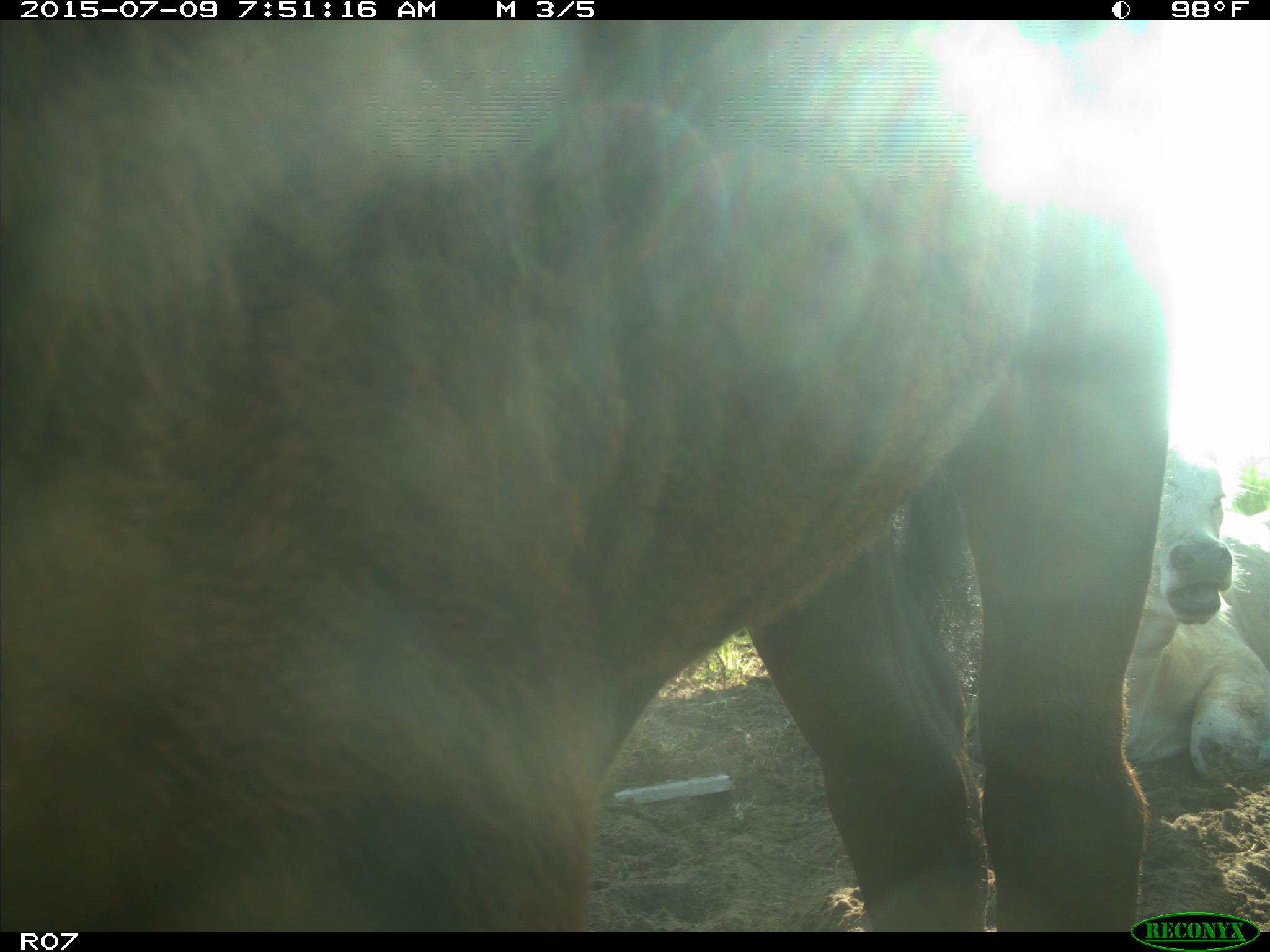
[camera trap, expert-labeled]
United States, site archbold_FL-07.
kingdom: Animalia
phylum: Chordata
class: Mammalia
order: Artiodactyla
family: Bovidae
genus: Bos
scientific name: Bos taurus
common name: domestic cow